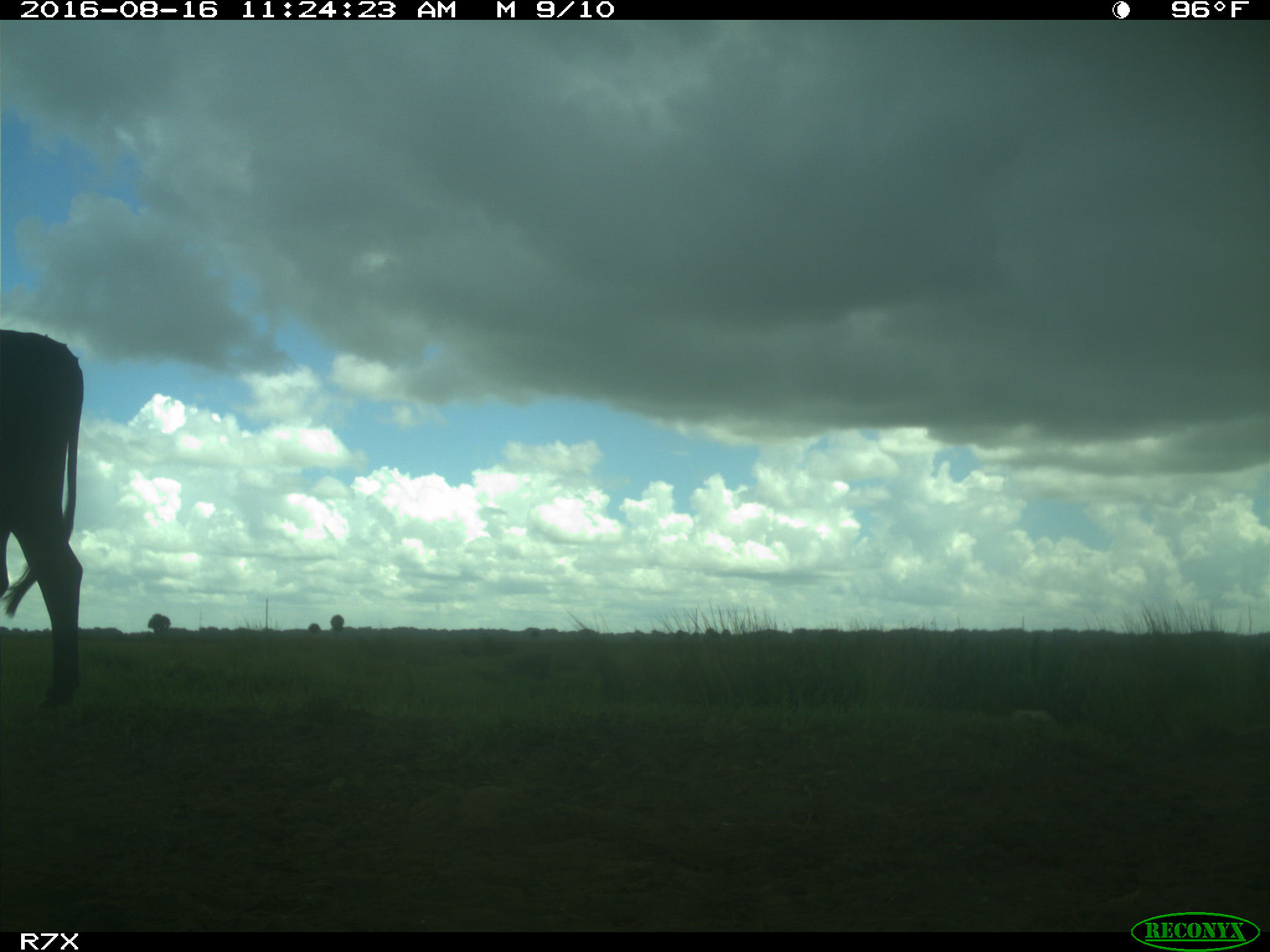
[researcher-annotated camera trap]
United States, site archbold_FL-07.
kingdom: Animalia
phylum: Chordata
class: Mammalia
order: Artiodactyla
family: Bovidae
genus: Bos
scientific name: Bos taurus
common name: domestic cow